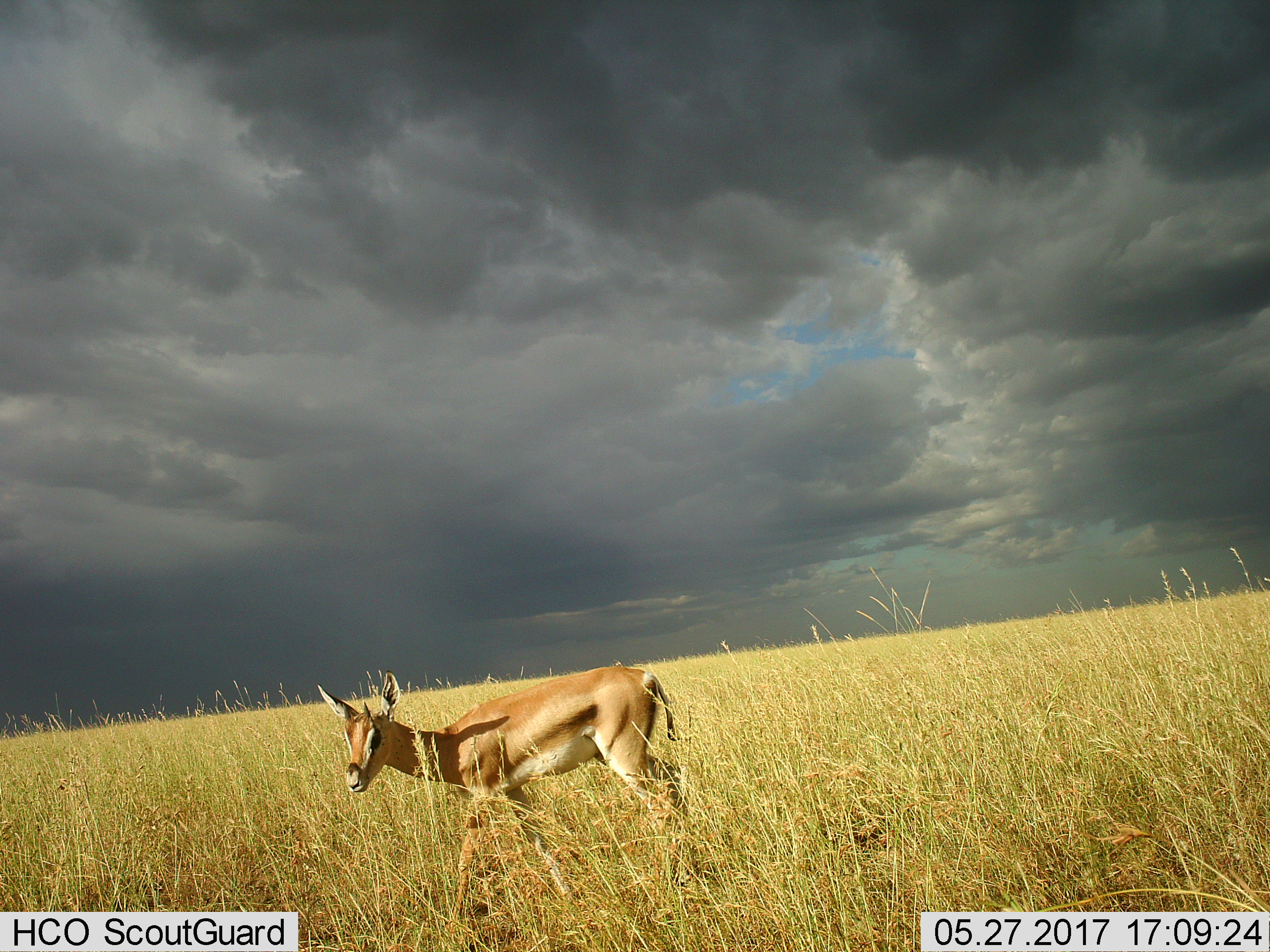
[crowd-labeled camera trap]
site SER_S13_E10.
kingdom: Animalia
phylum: Chordata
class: Mammalia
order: Artiodactyla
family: Bovidae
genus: Nanger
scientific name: Nanger granti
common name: grant's gazelle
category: gazellegrants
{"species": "gazellegrants (grant's gazelle) (Nanger granti)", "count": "1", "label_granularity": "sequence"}